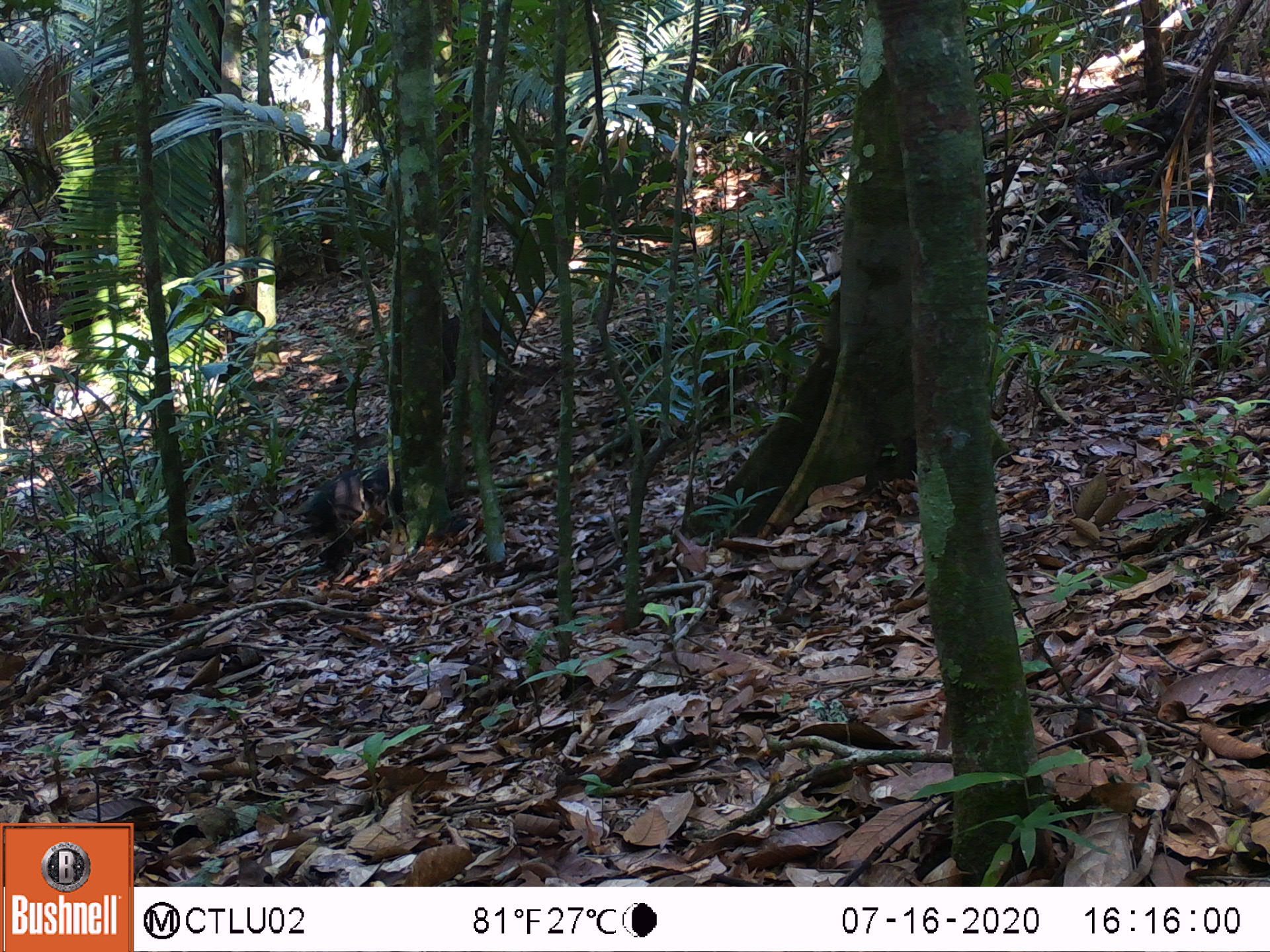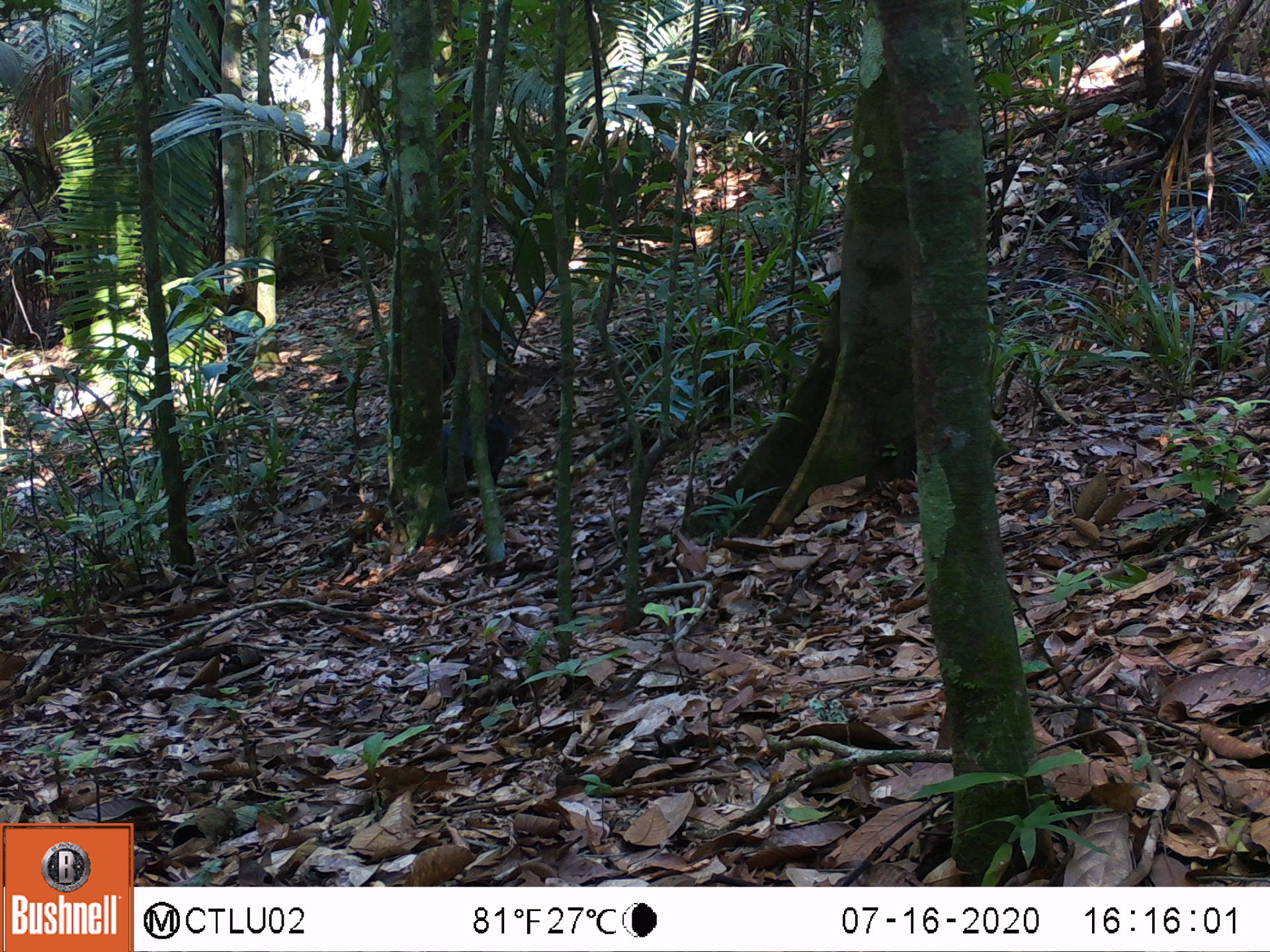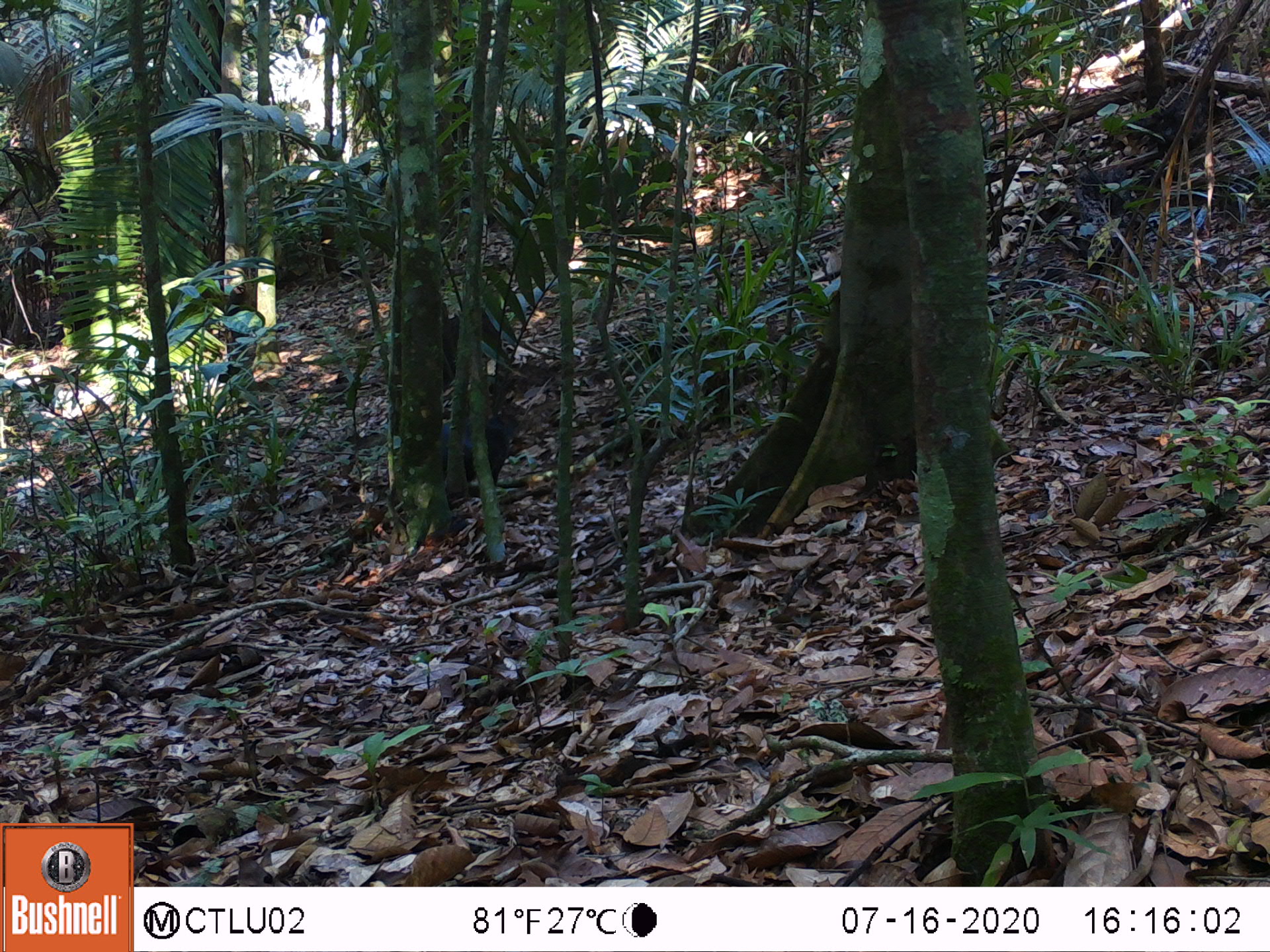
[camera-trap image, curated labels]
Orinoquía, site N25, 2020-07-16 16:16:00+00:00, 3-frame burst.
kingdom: Animalia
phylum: Chordata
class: Mammalia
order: Rodentia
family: Dasyproctidae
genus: Dasyprocta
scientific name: Dasyprocta fuliginosa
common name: black agouti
Black agouti (Dasyprocta fuliginosa).